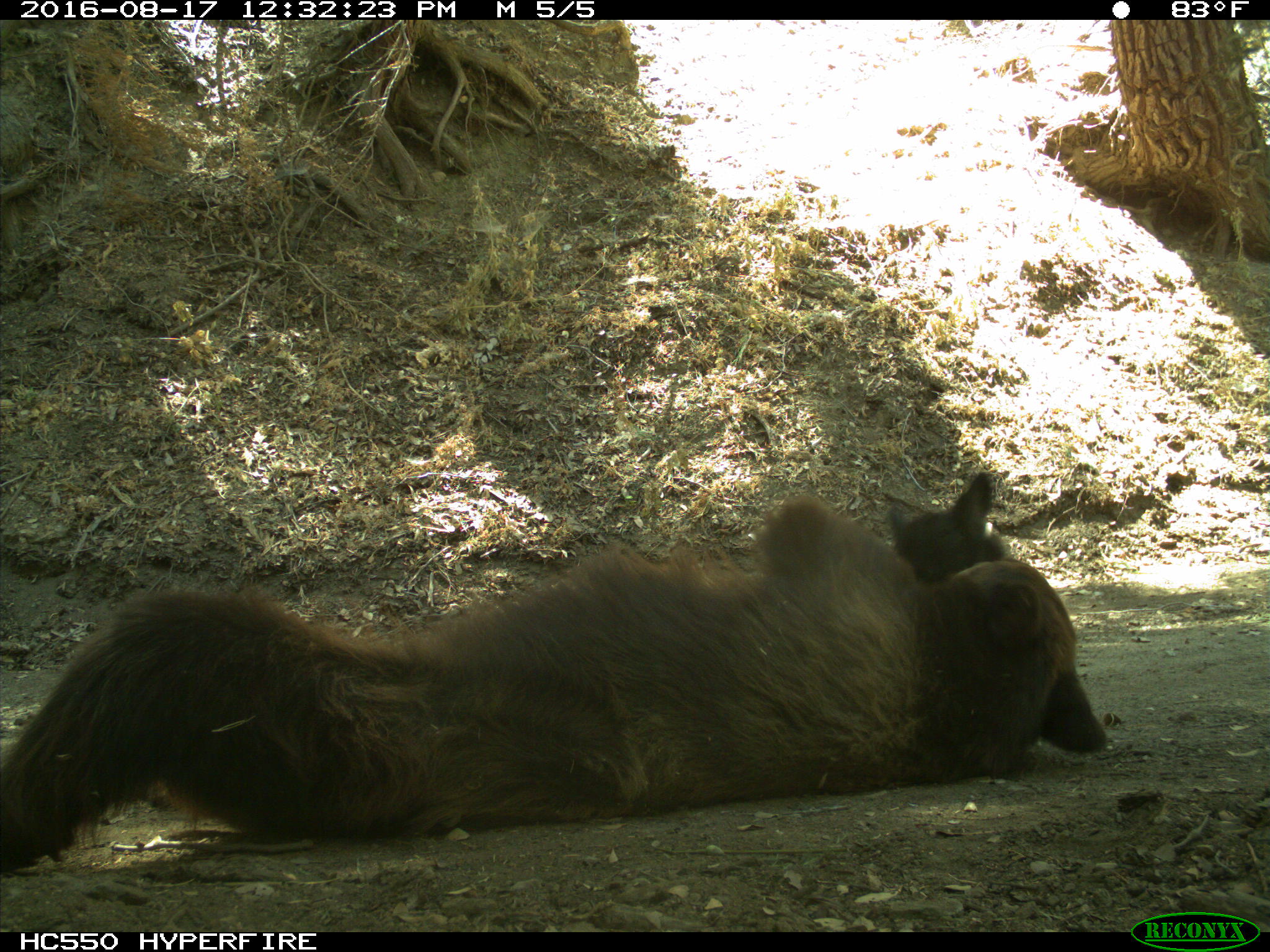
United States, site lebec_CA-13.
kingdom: Animalia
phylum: Chordata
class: Mammalia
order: Carnivora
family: Ursidae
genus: Ursus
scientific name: Ursus americanus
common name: american black bear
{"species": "Ursus americanus (american black bear)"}